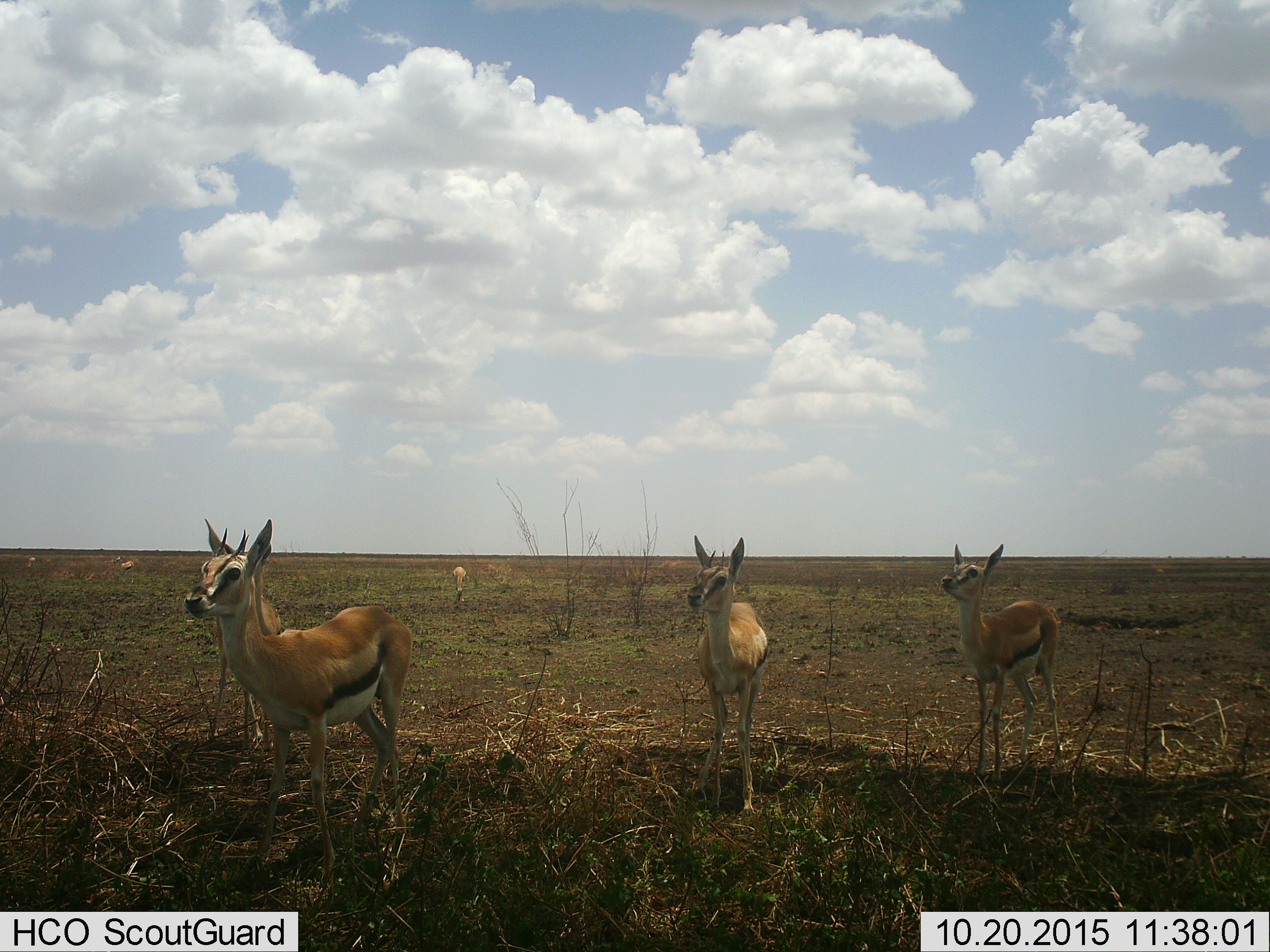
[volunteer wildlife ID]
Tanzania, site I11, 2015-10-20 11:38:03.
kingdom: Animalia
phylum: Chordata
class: Mammalia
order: Artiodactyla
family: Bovidae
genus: Eudorcas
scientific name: Eudorcas thomsonii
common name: thomson's gazelle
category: gazellethomsons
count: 6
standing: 100%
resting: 0%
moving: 0%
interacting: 0%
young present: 30%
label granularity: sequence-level